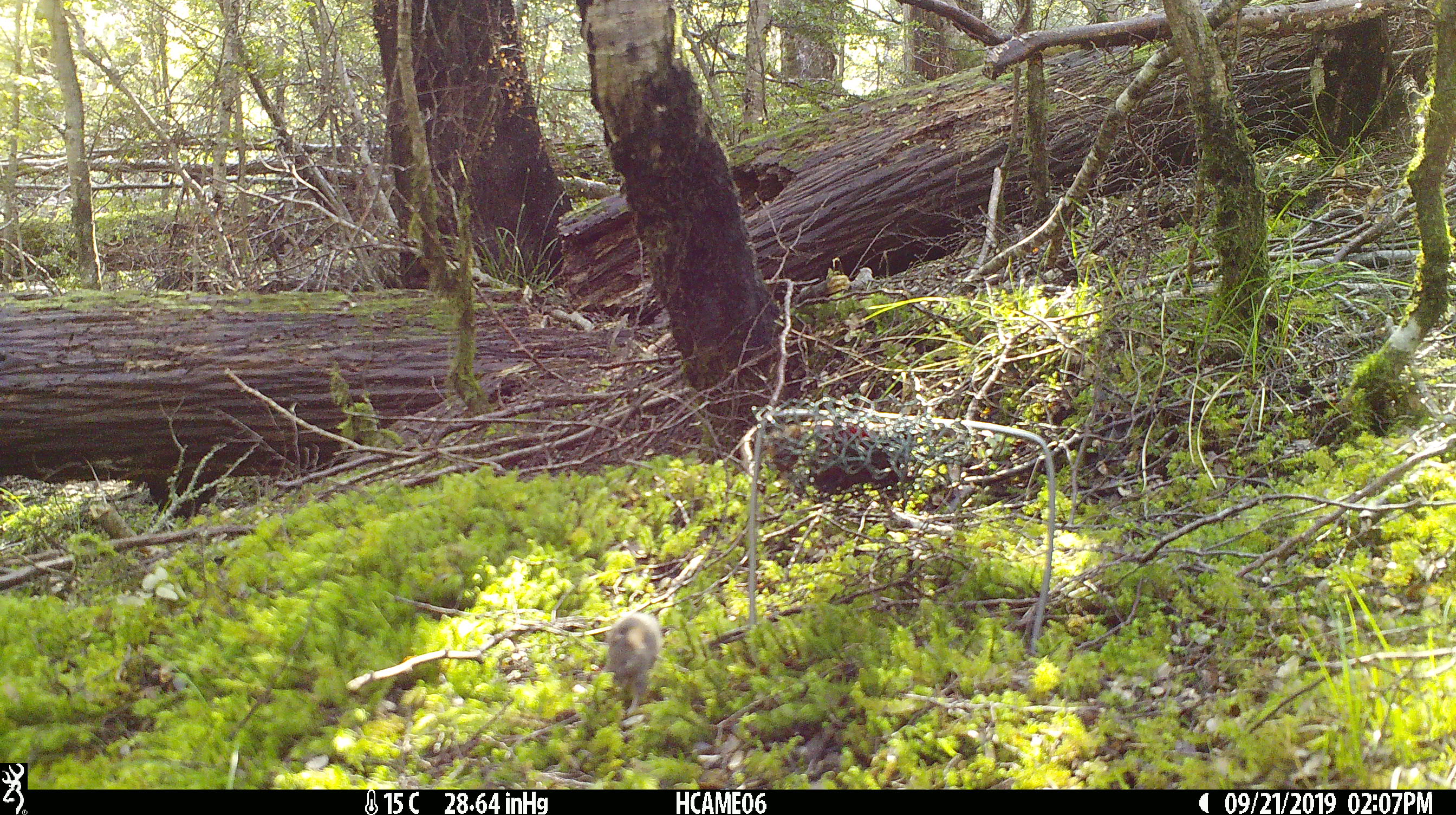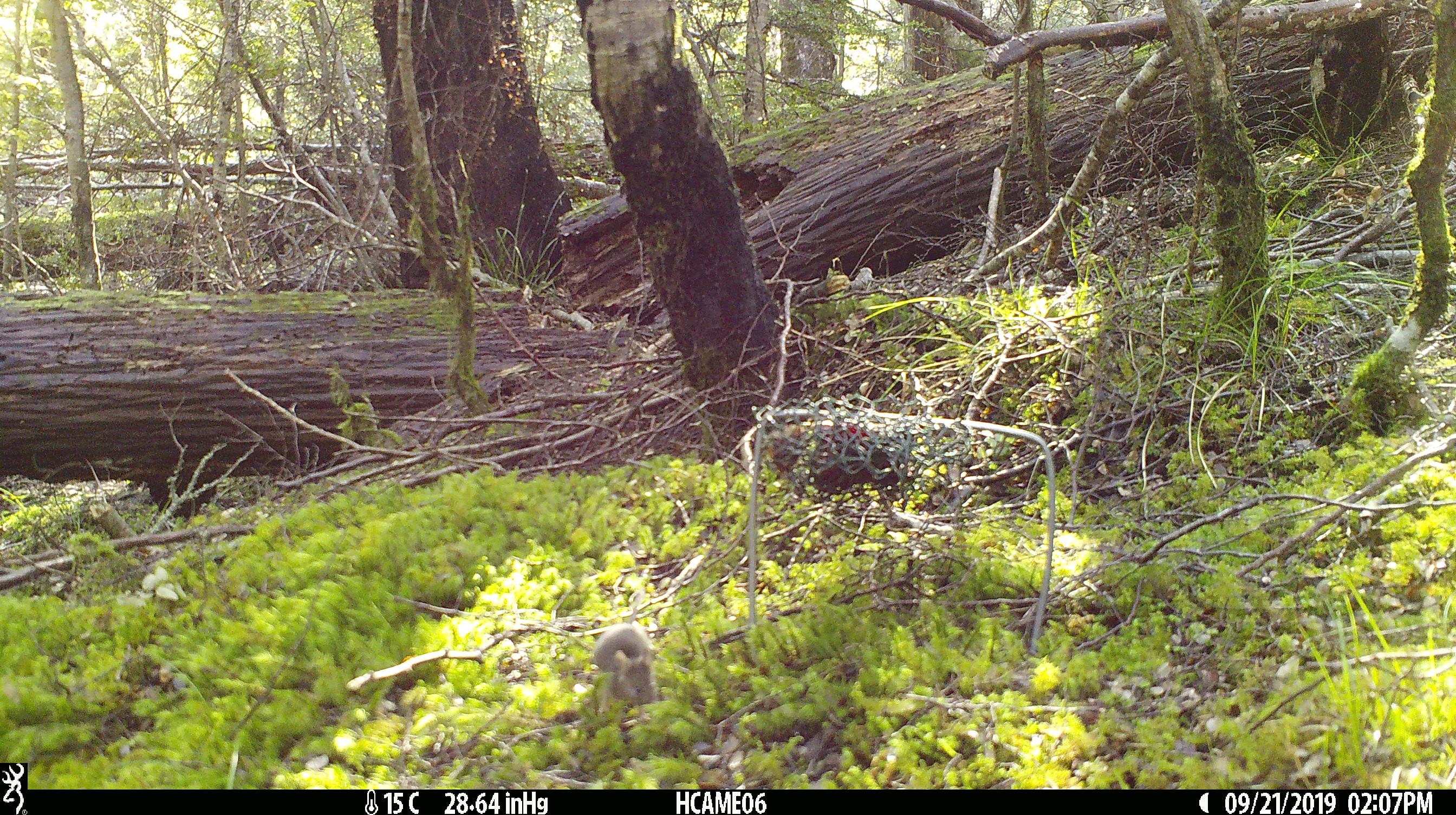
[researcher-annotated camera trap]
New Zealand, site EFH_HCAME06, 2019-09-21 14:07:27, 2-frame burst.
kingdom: Animalia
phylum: Chordata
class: Mammalia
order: Rodentia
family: Muridae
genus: Mus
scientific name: Mus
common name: mouse